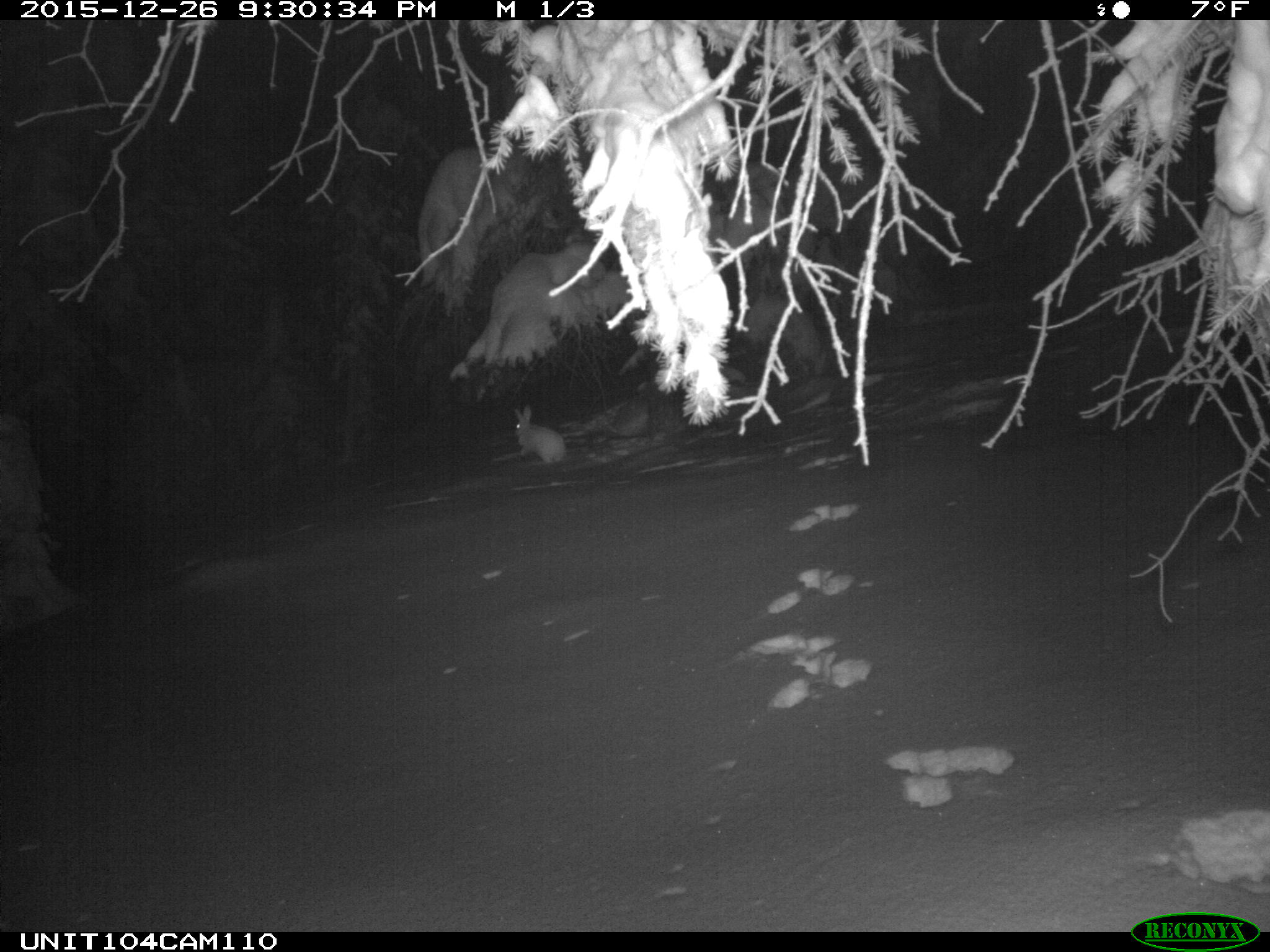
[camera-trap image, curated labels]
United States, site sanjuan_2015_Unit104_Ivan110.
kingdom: Animalia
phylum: Chordata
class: Mammalia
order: Lagomorpha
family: Leporidae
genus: Lepus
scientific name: Lepus americanus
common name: snowshoe hare